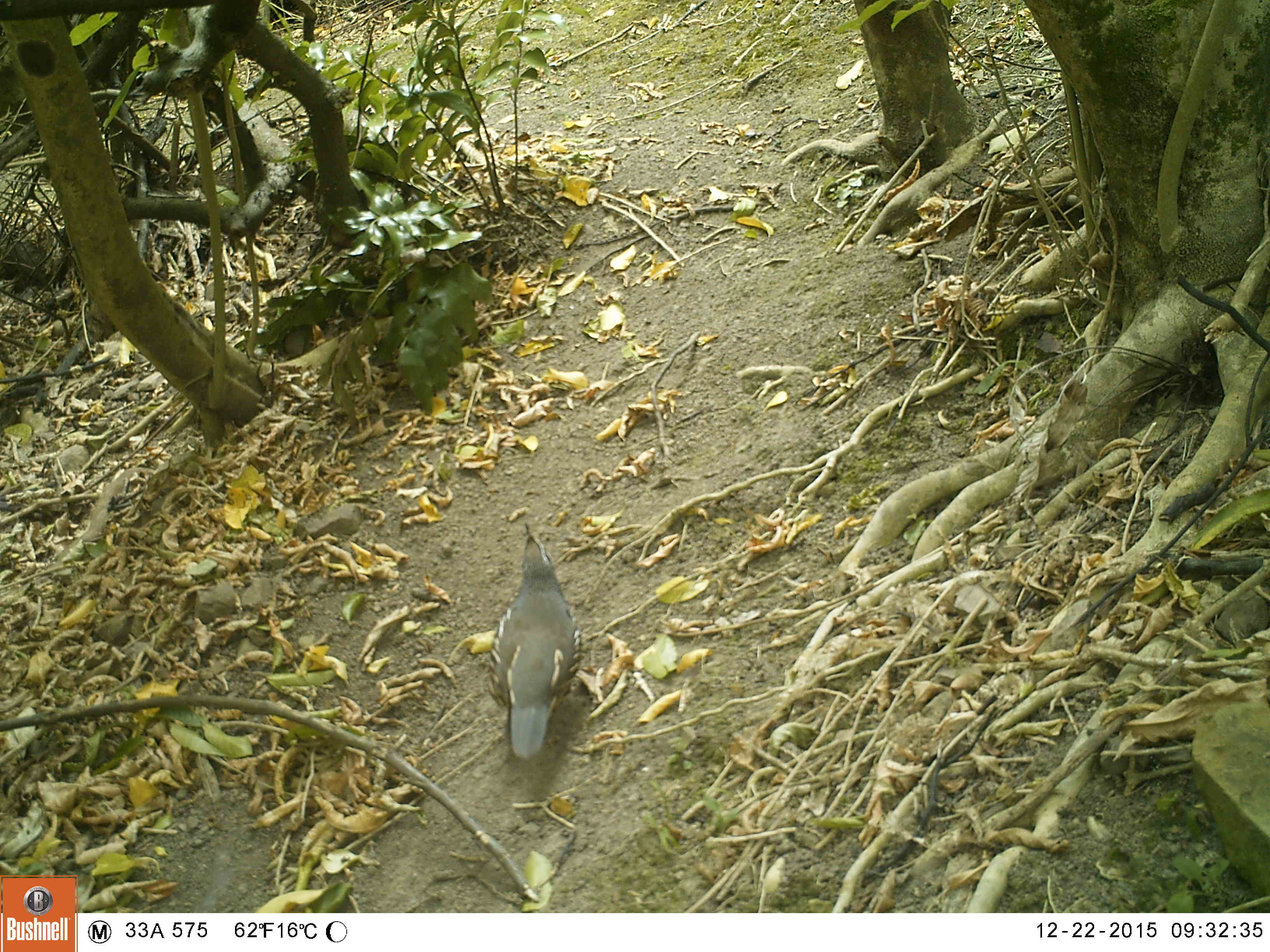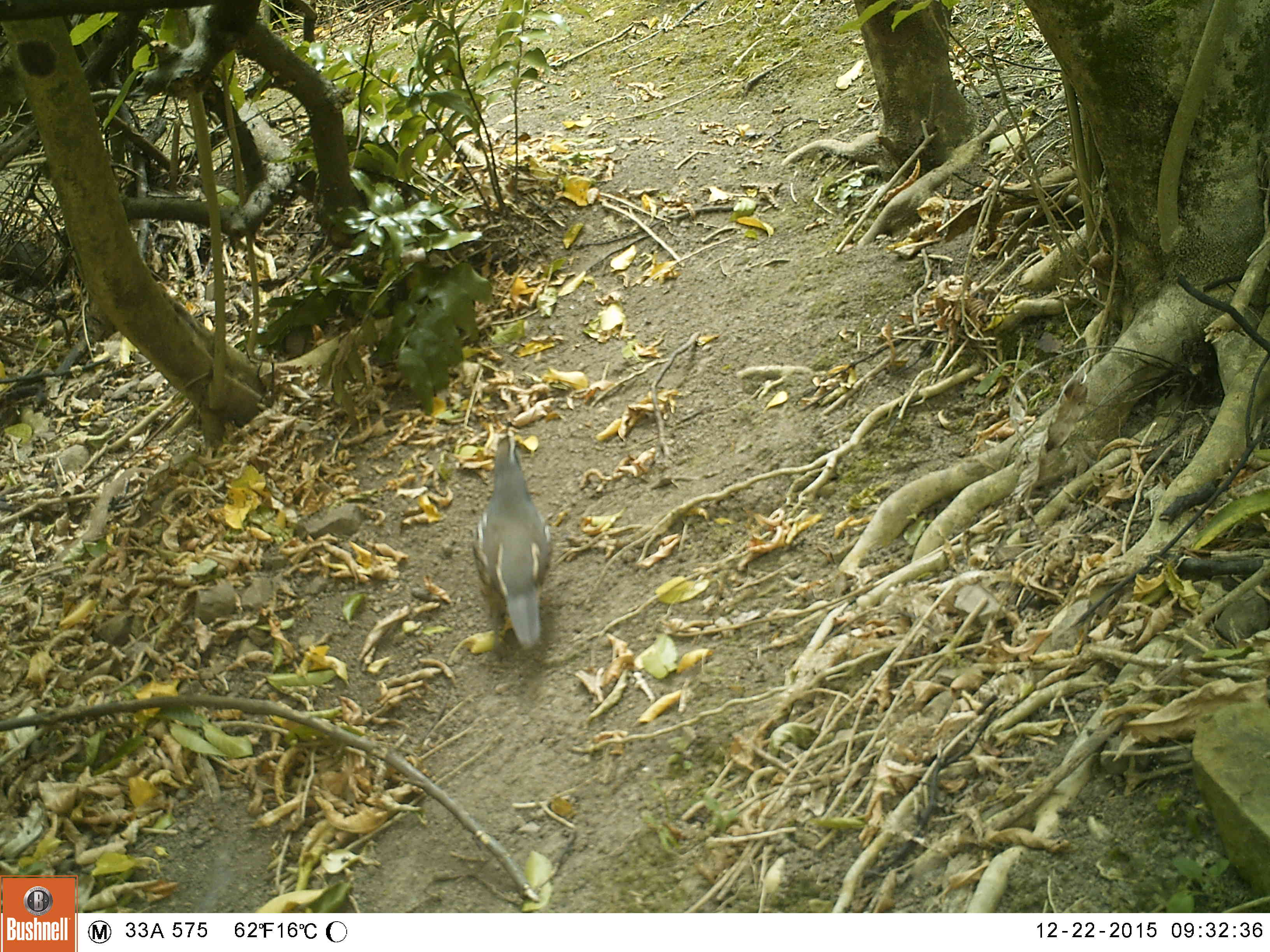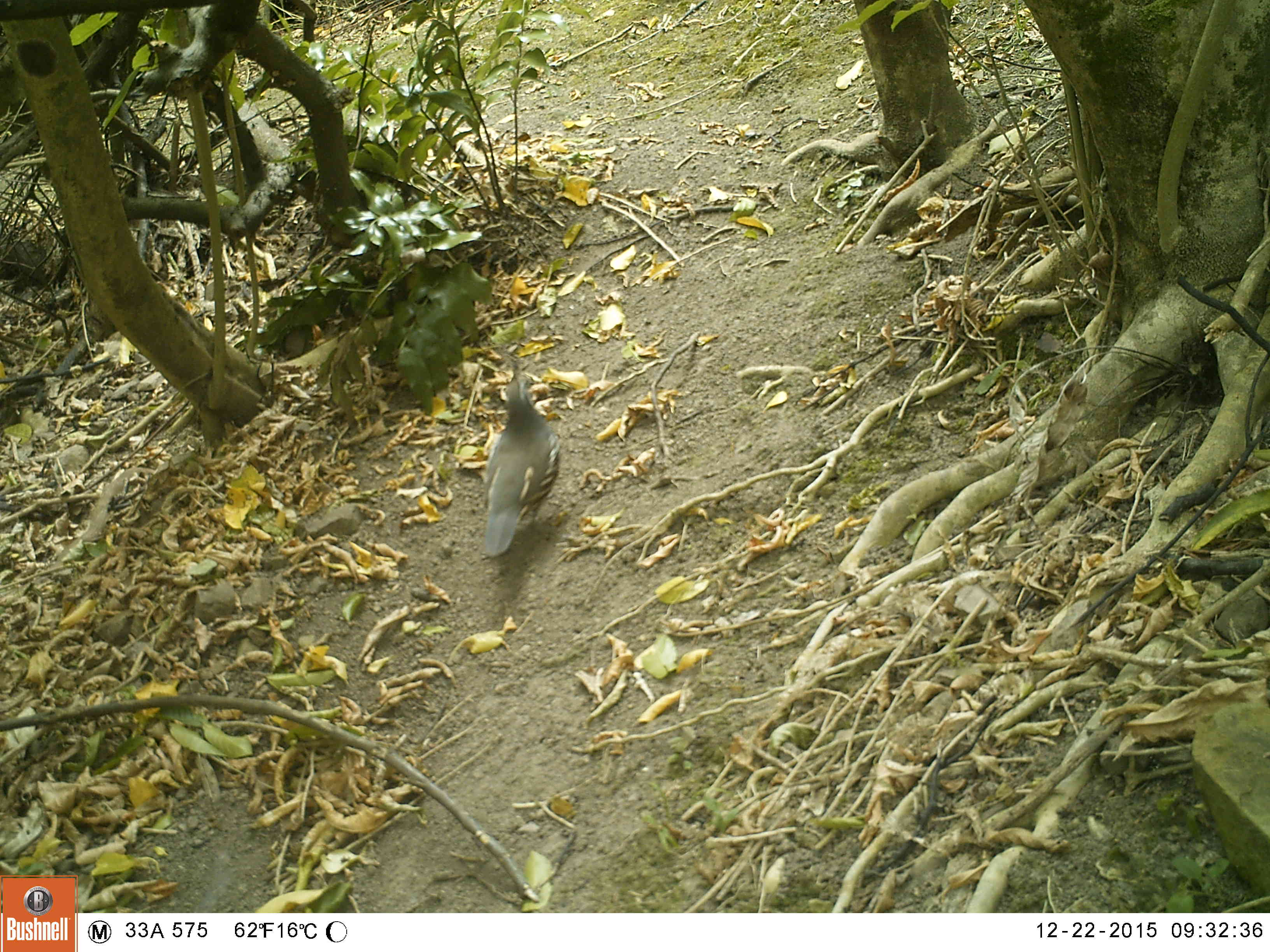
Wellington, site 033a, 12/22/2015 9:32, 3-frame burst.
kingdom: Animalia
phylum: Chordata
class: Aves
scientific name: Aves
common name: bird